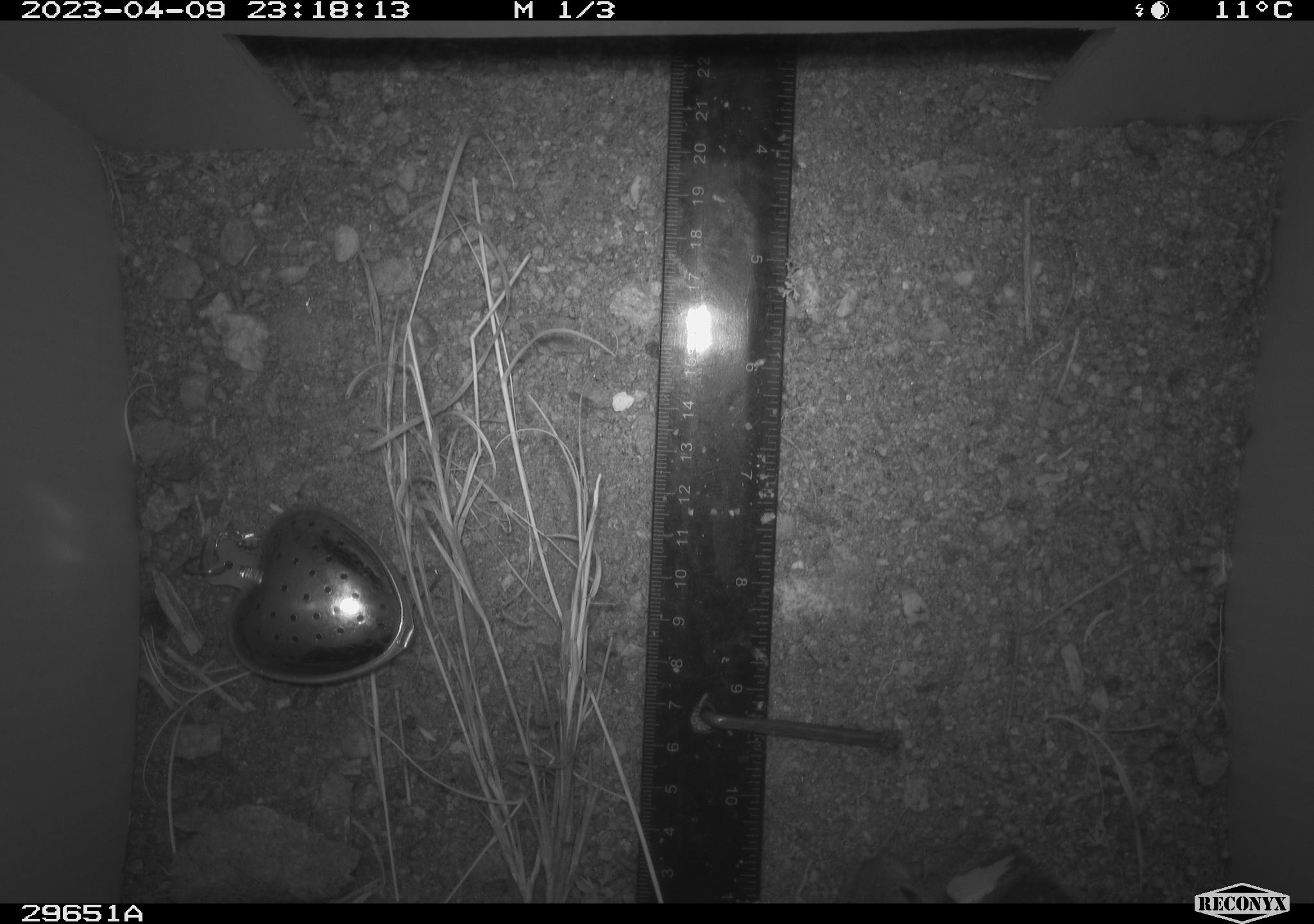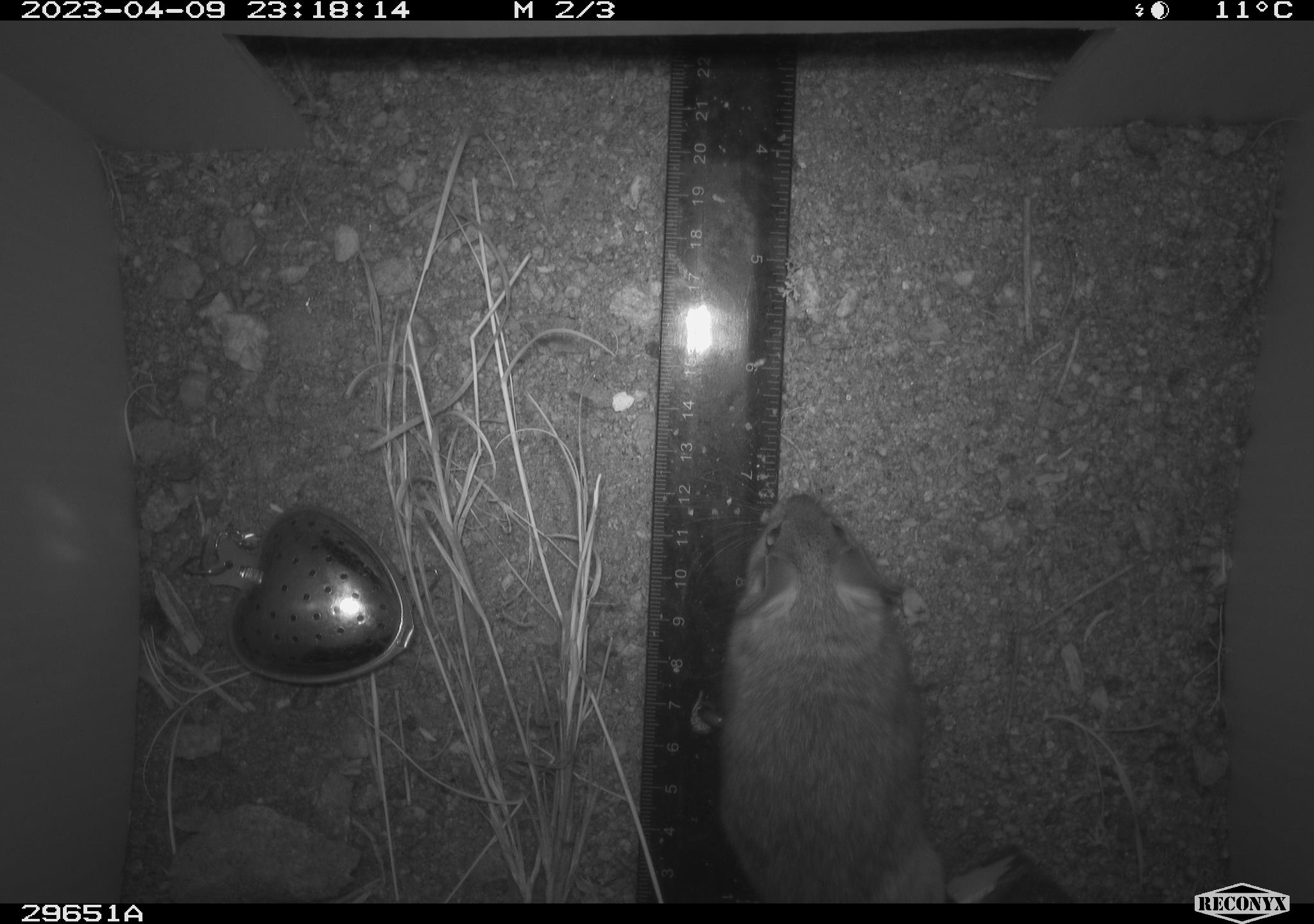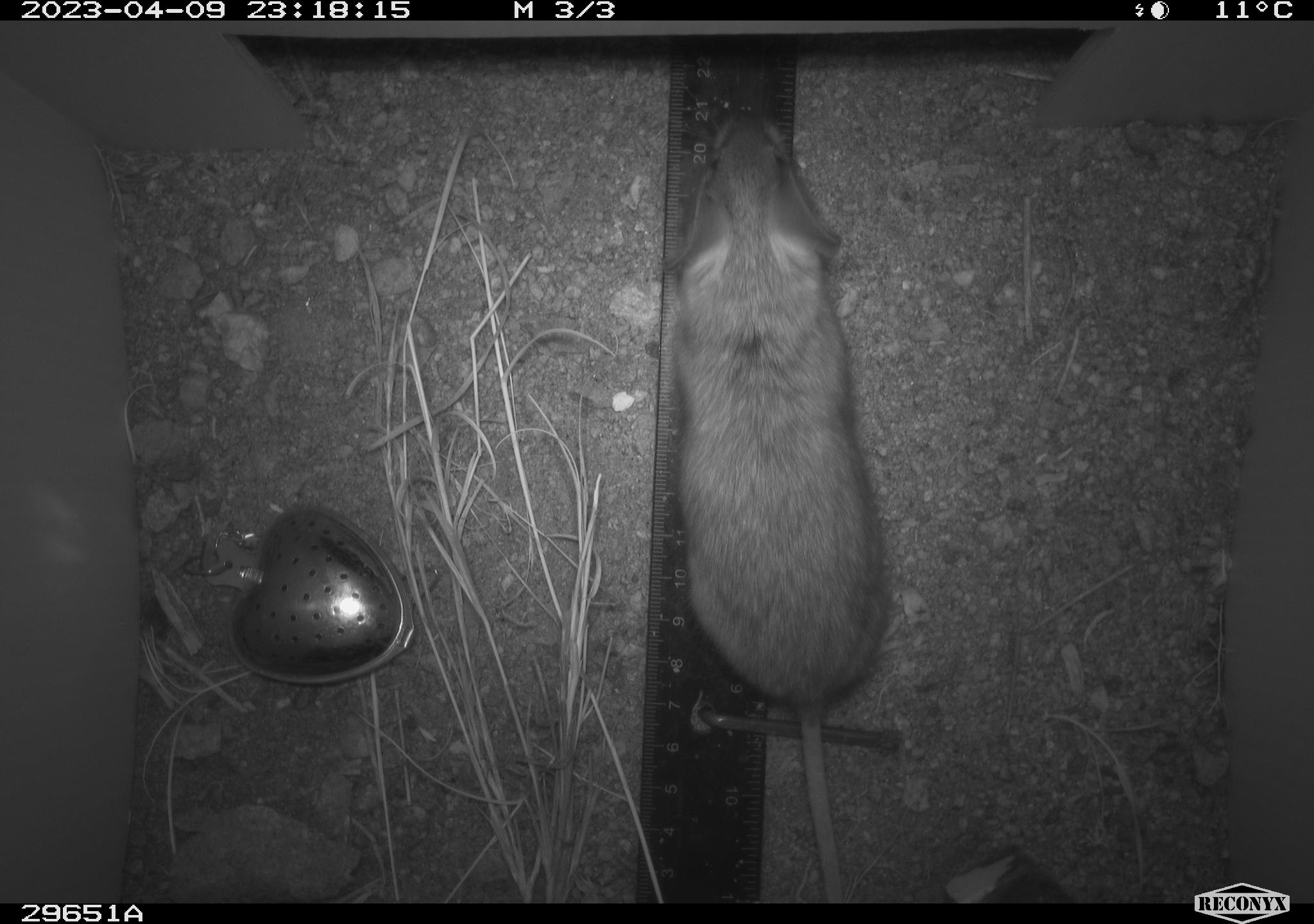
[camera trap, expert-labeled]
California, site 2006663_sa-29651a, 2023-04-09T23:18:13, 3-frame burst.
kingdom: Animalia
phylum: Chordata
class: Mammalia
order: Rodentia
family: Cricetidae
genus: Peromyscus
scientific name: Peromyscus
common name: deer mice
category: peromyscus species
Peromyscus species (deer mice) (Peromyscus).